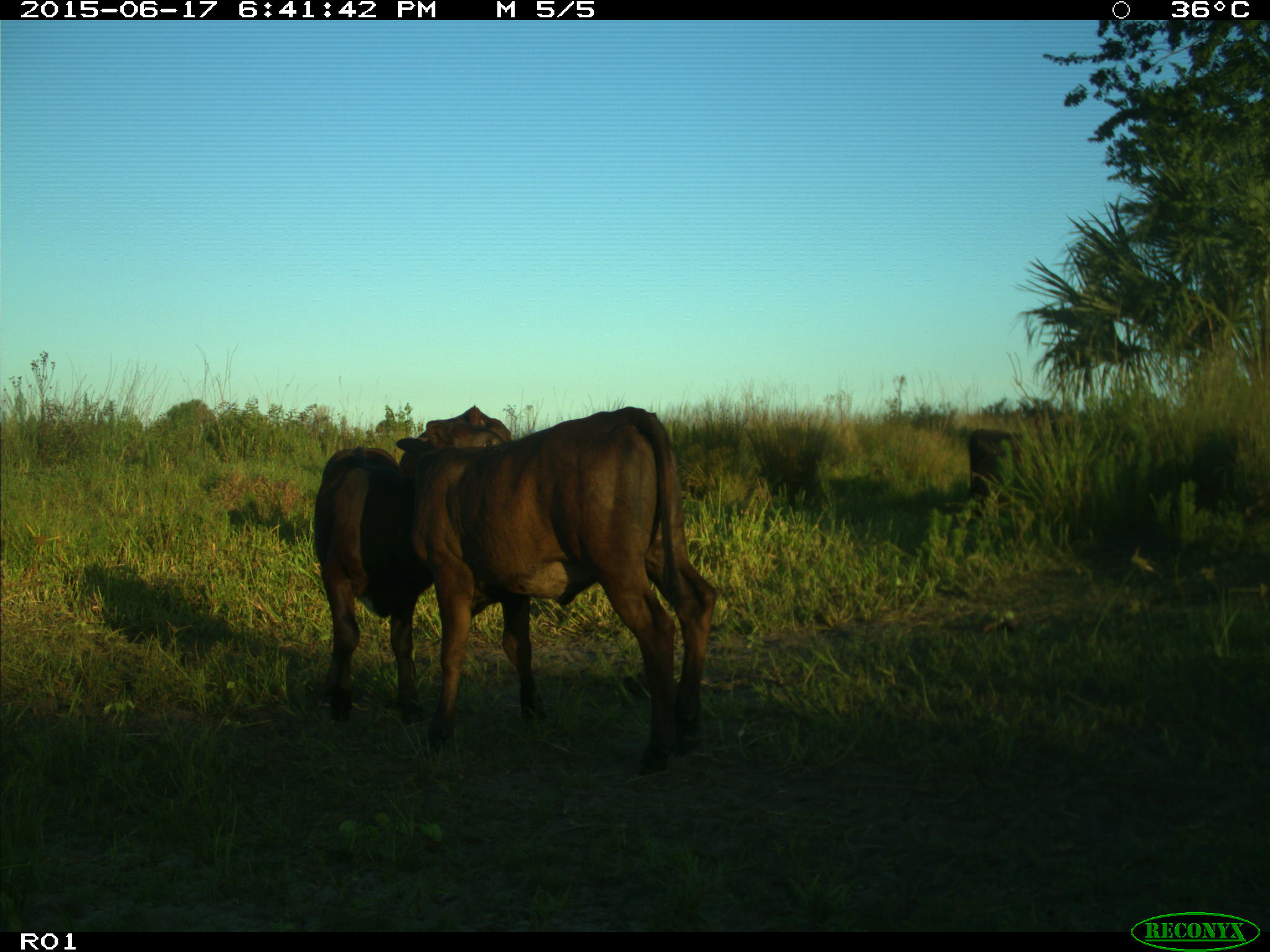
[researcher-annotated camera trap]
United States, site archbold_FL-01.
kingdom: Animalia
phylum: Chordata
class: Mammalia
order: Artiodactyla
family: Bovidae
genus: Bos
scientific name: Bos taurus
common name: domestic cow